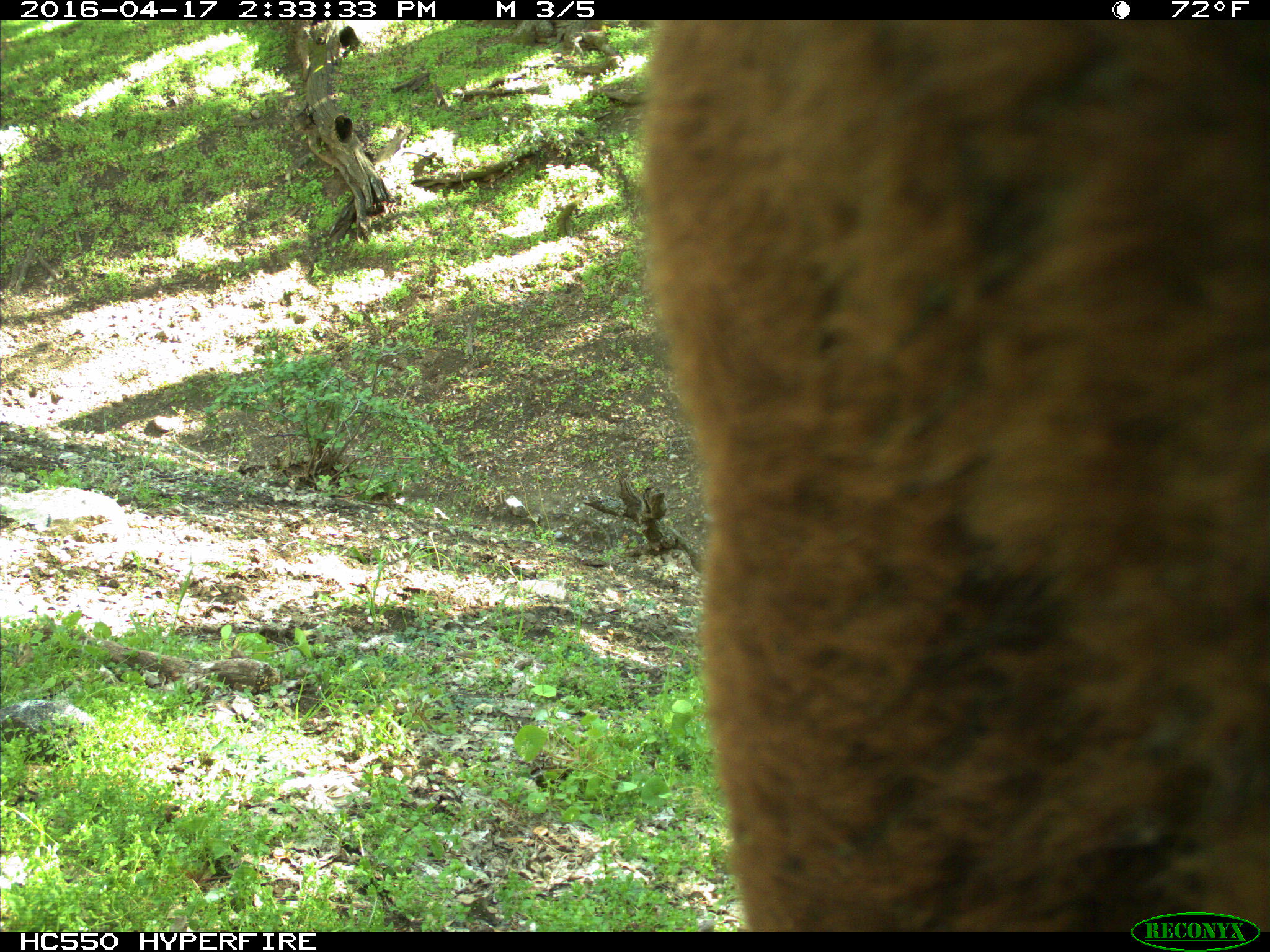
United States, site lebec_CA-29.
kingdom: Animalia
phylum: Chordata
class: Mammalia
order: Artiodactyla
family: Bovidae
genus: Bos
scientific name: Bos taurus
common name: domestic cow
Bos taurus (domestic cow).